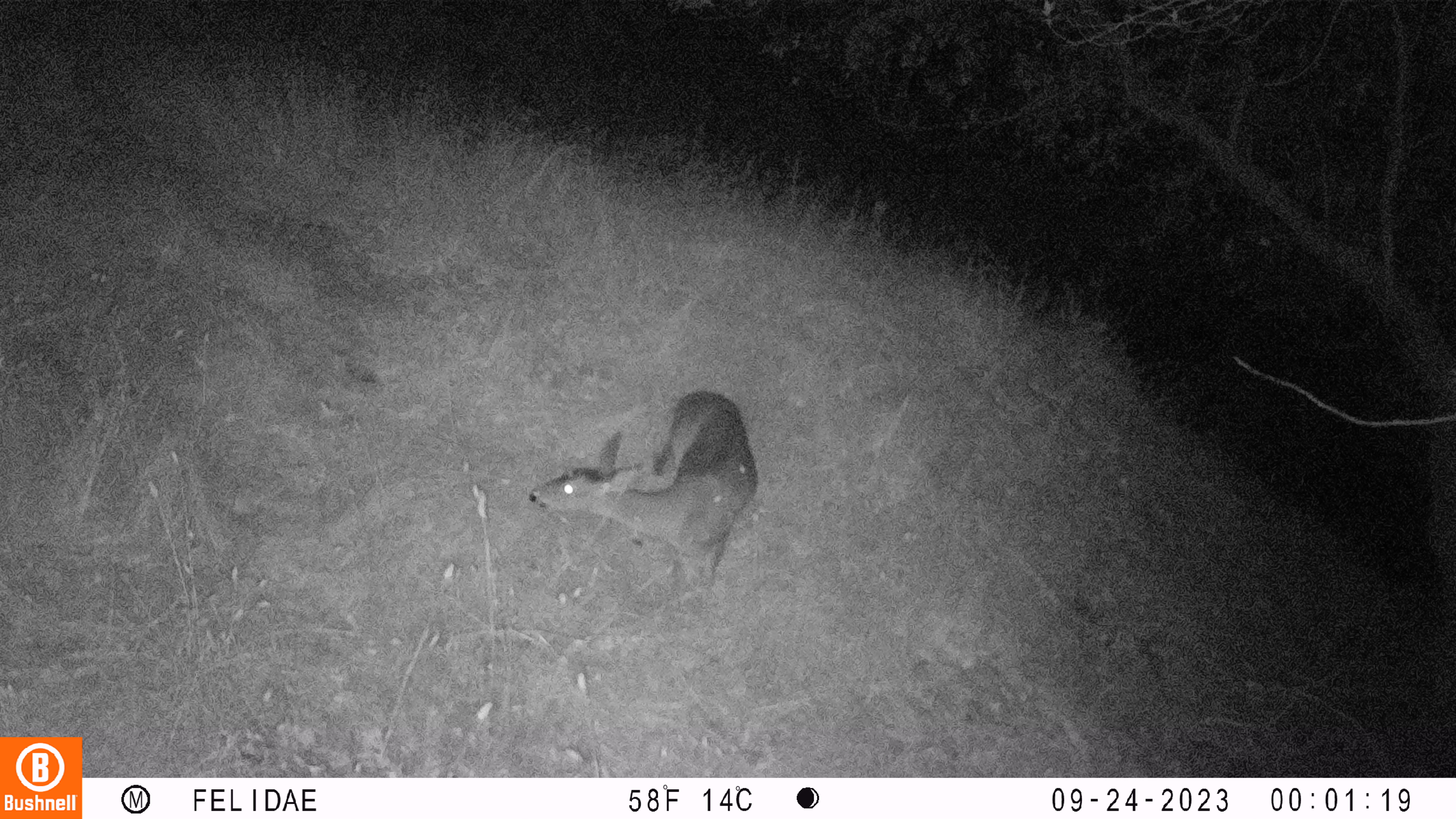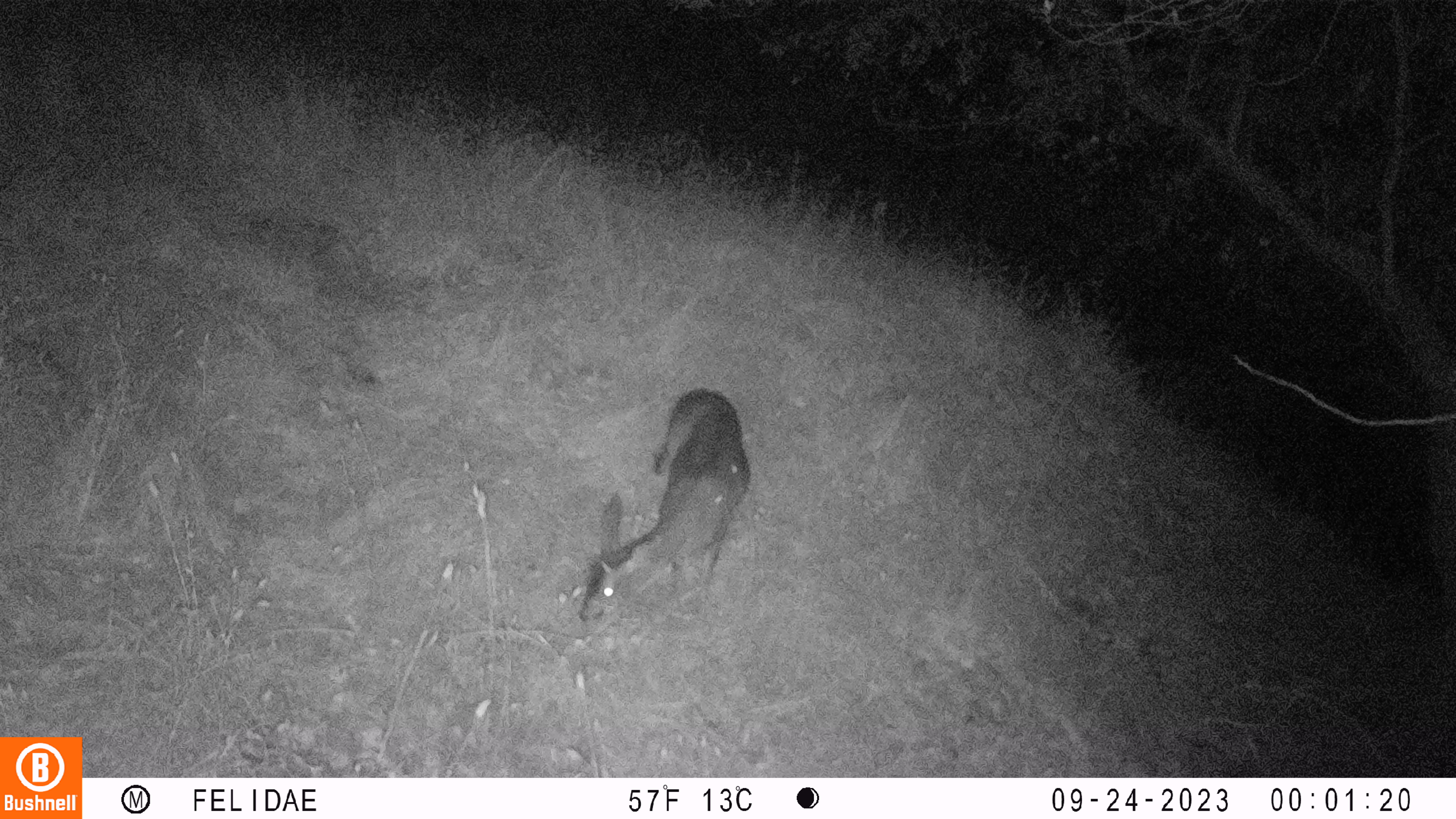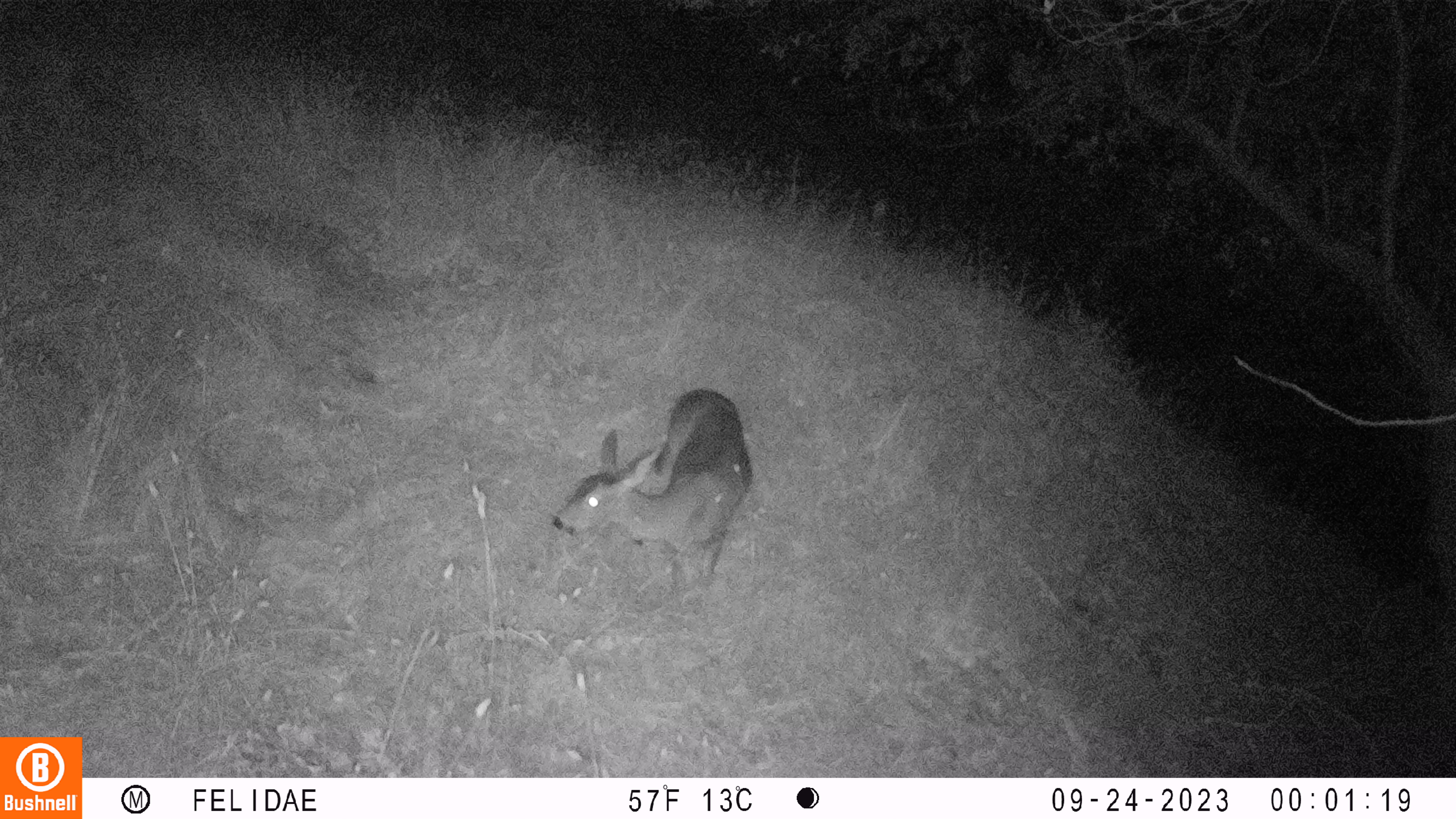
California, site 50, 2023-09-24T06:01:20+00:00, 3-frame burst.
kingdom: Animalia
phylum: Chordata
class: Mammalia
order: Artiodactyla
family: Cervidae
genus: Odocoileus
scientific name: Odocoileus hemionus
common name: mule deer